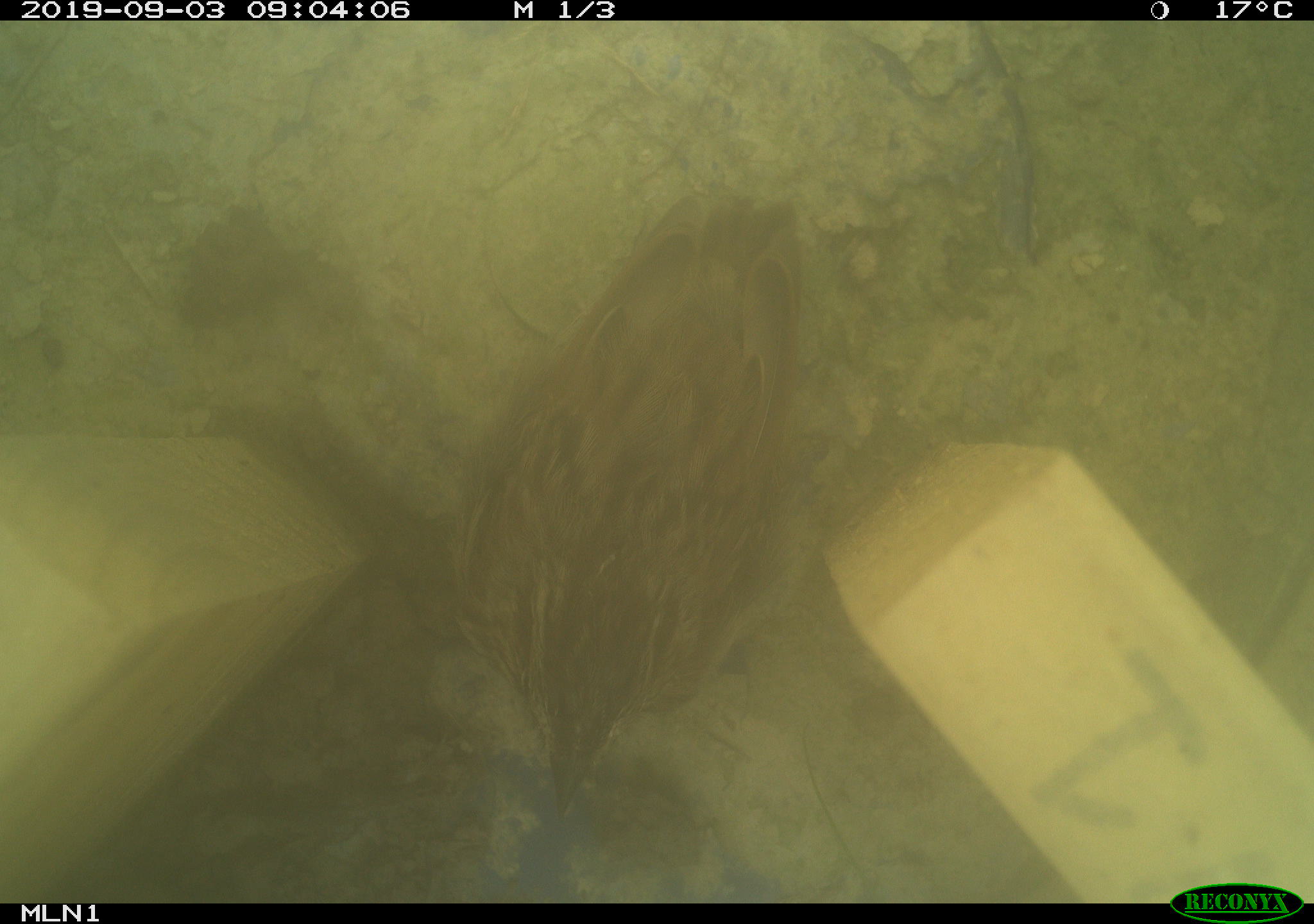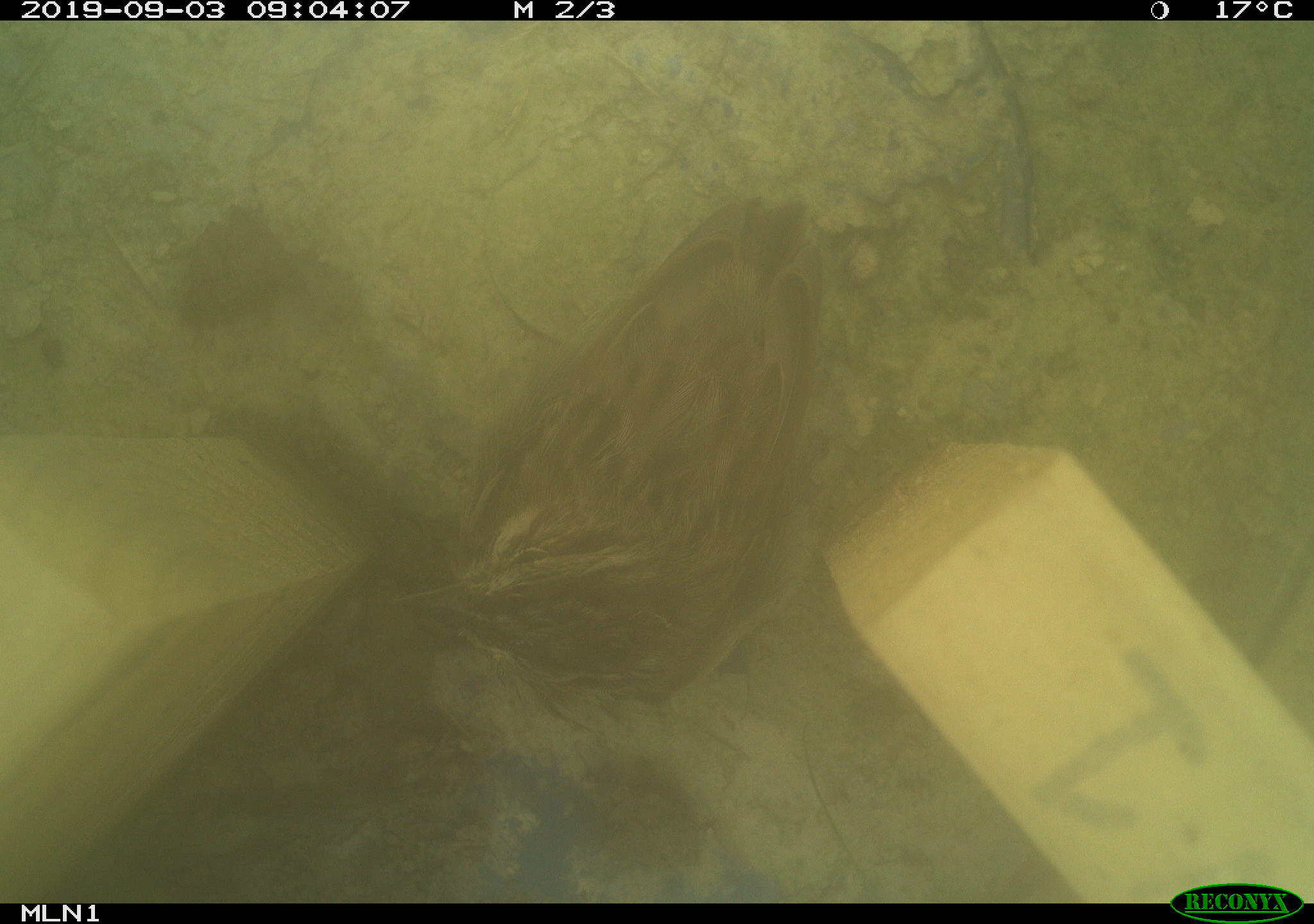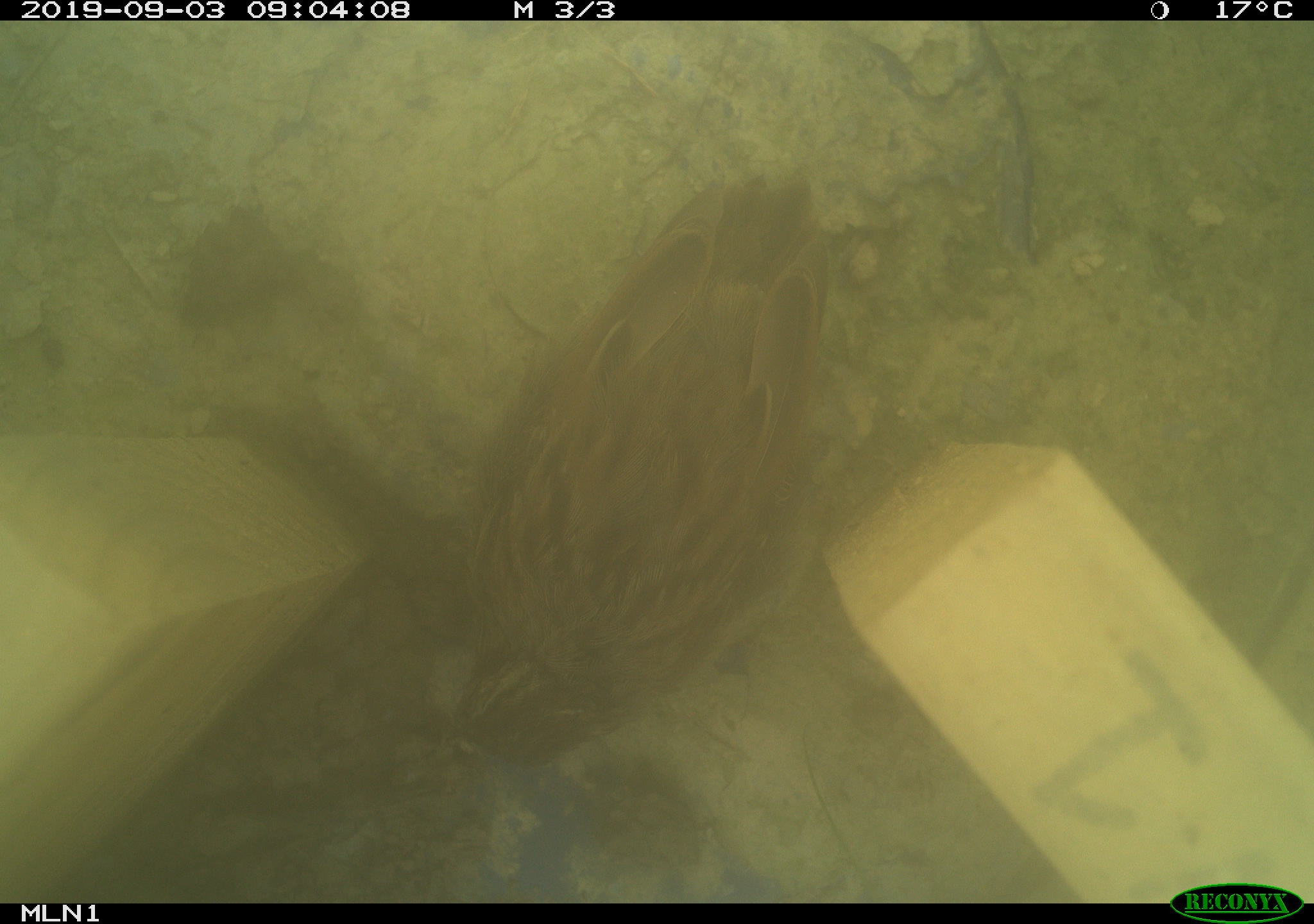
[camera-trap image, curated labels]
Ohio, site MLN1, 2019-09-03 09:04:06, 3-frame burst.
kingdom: Animalia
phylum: Chordata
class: Aves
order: Passeriformes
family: Passerellidae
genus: Melospiza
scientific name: Melospiza melodia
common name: song sparrow